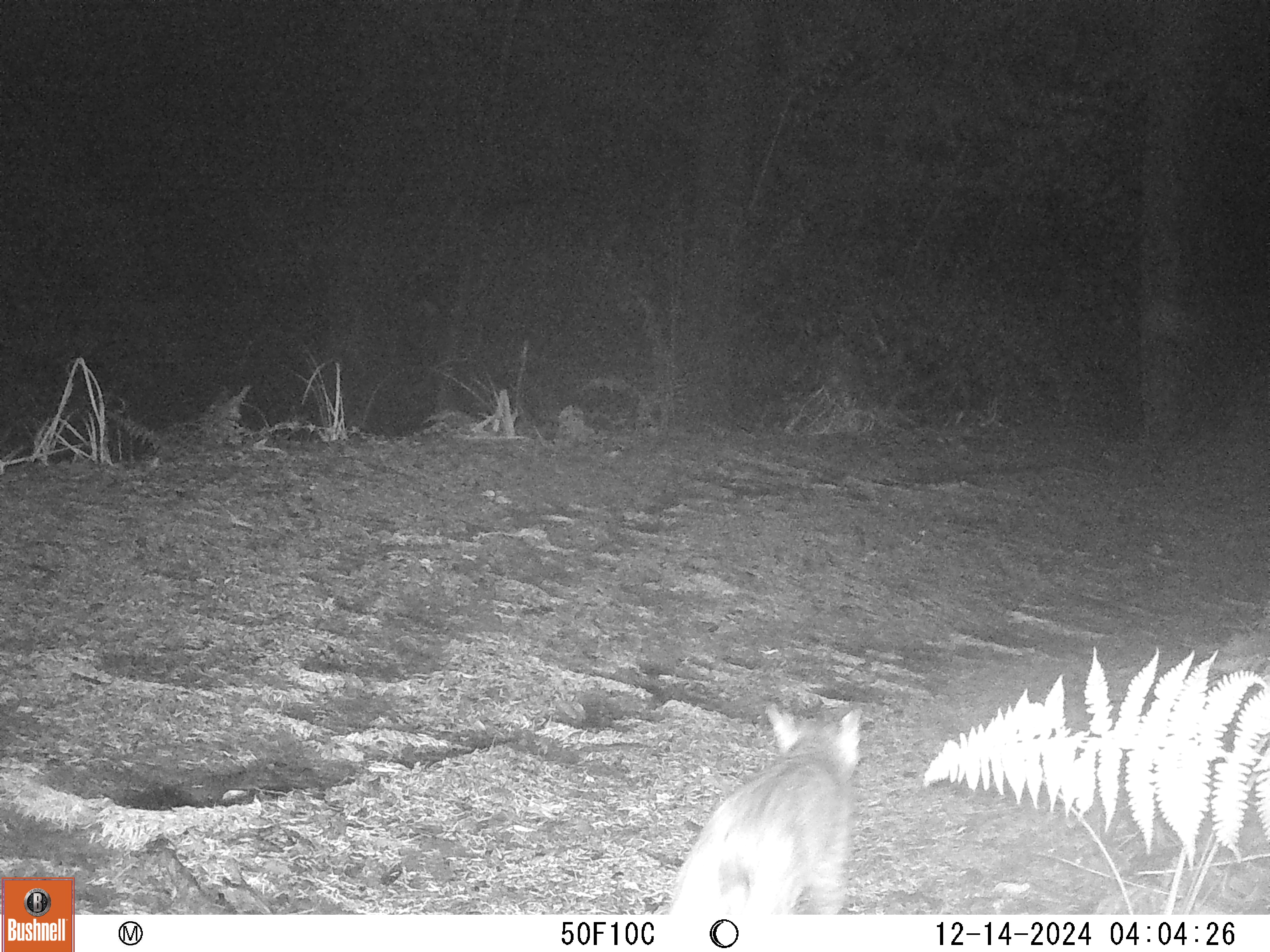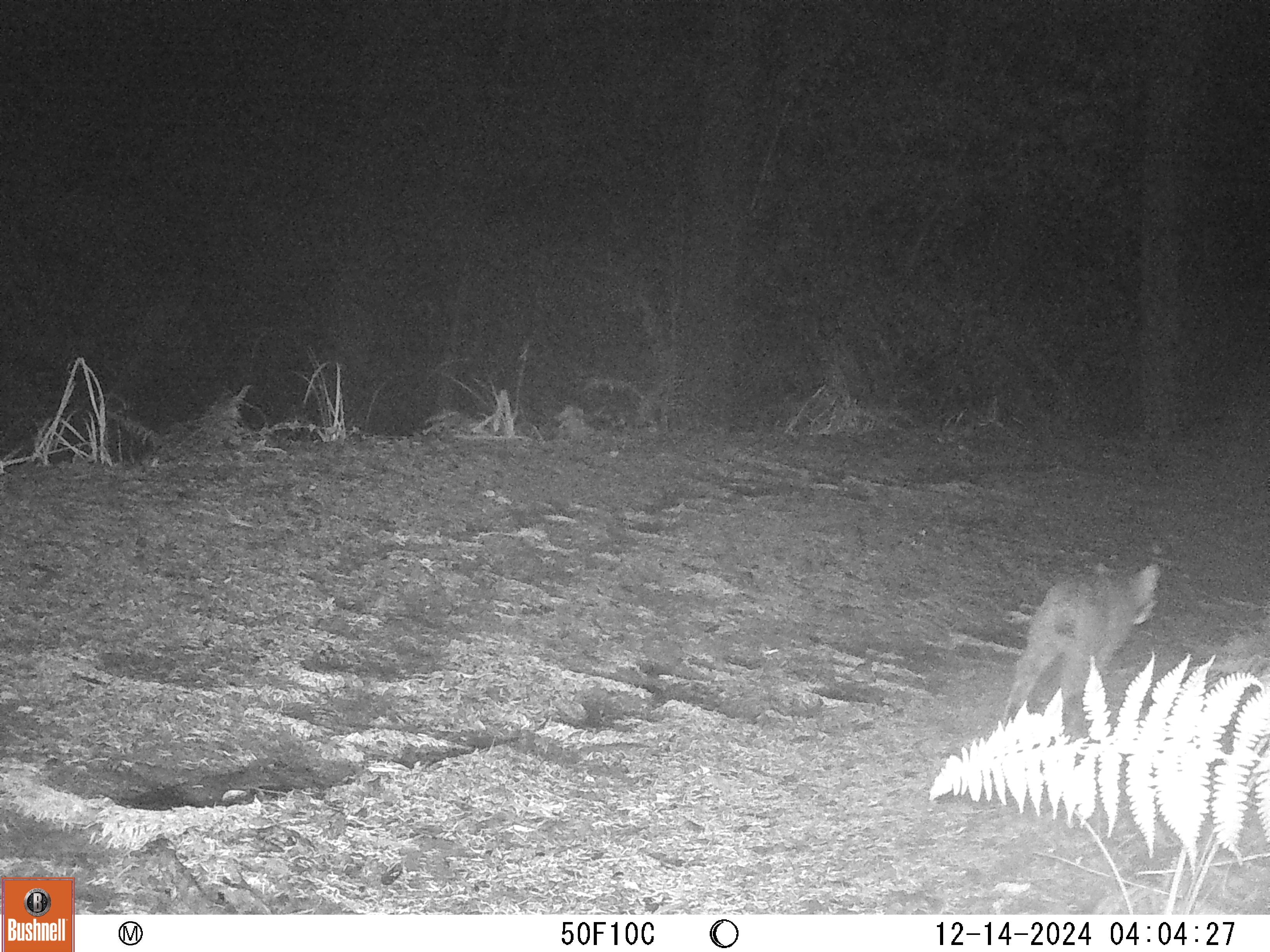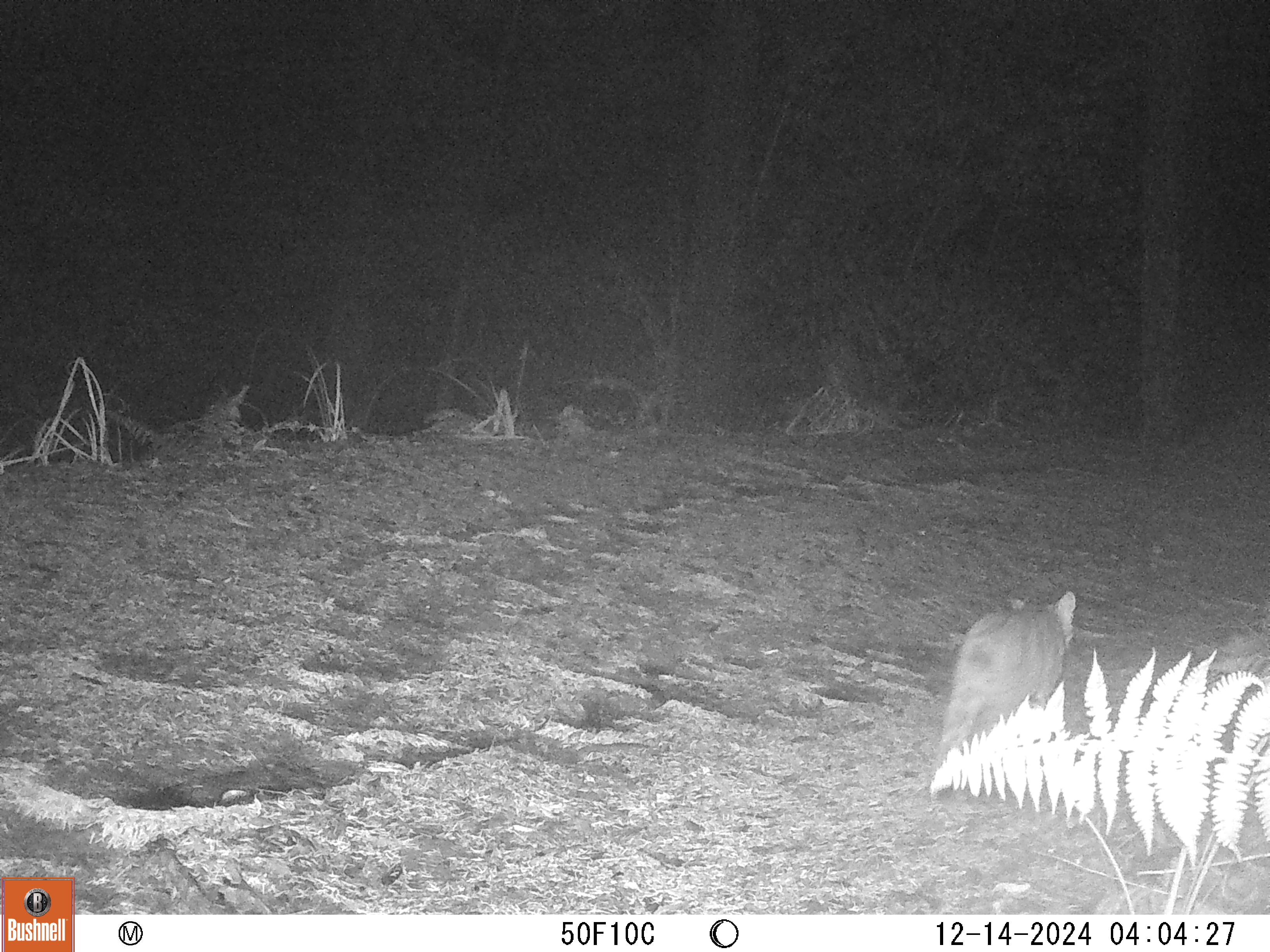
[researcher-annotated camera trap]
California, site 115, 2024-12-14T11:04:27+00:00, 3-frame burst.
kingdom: Animalia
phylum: Chordata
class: Mammalia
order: Carnivora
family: Felidae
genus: Lynx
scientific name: Lynx rufus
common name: bobcat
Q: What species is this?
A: Bobcat (Lynx rufus).